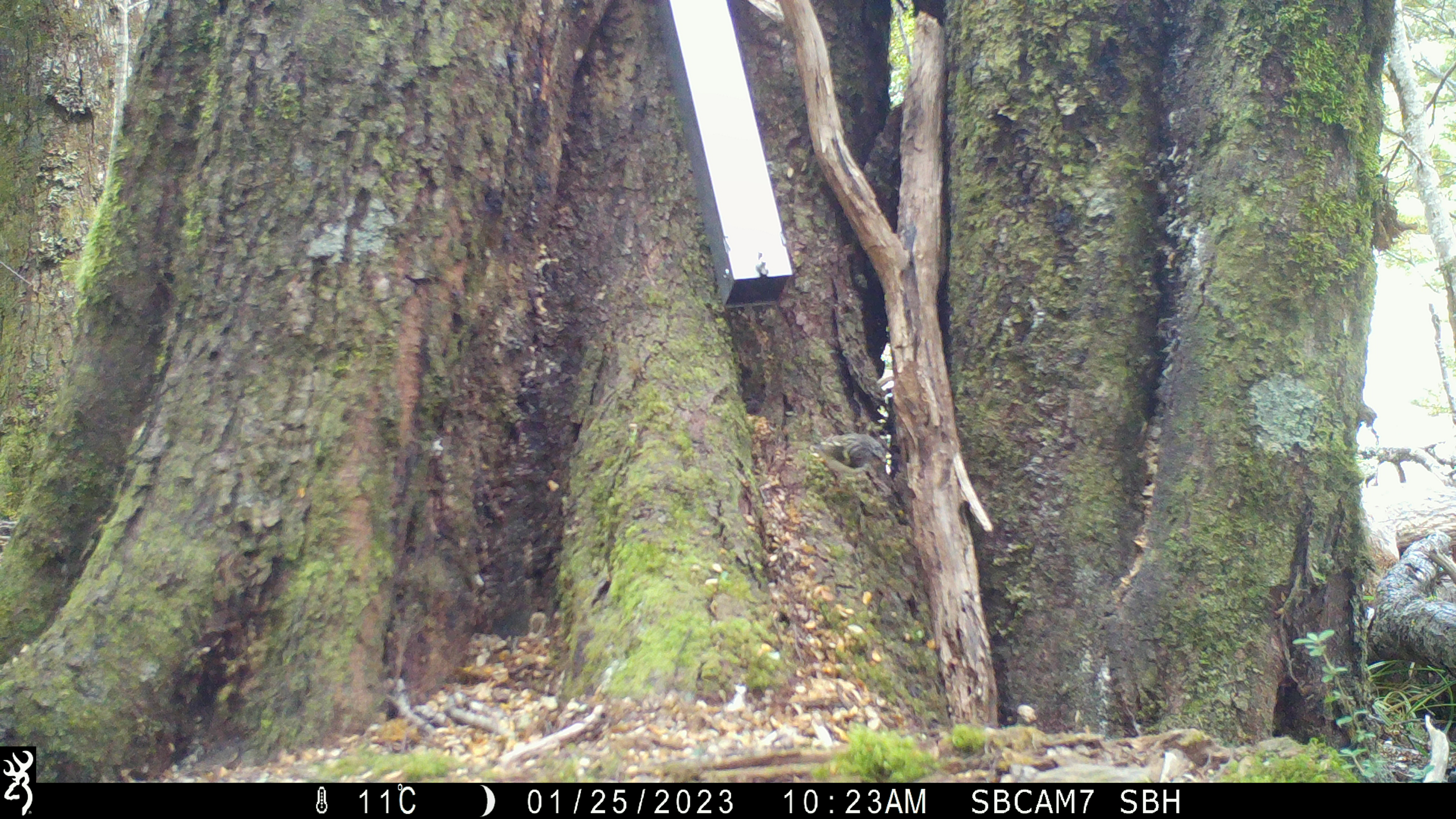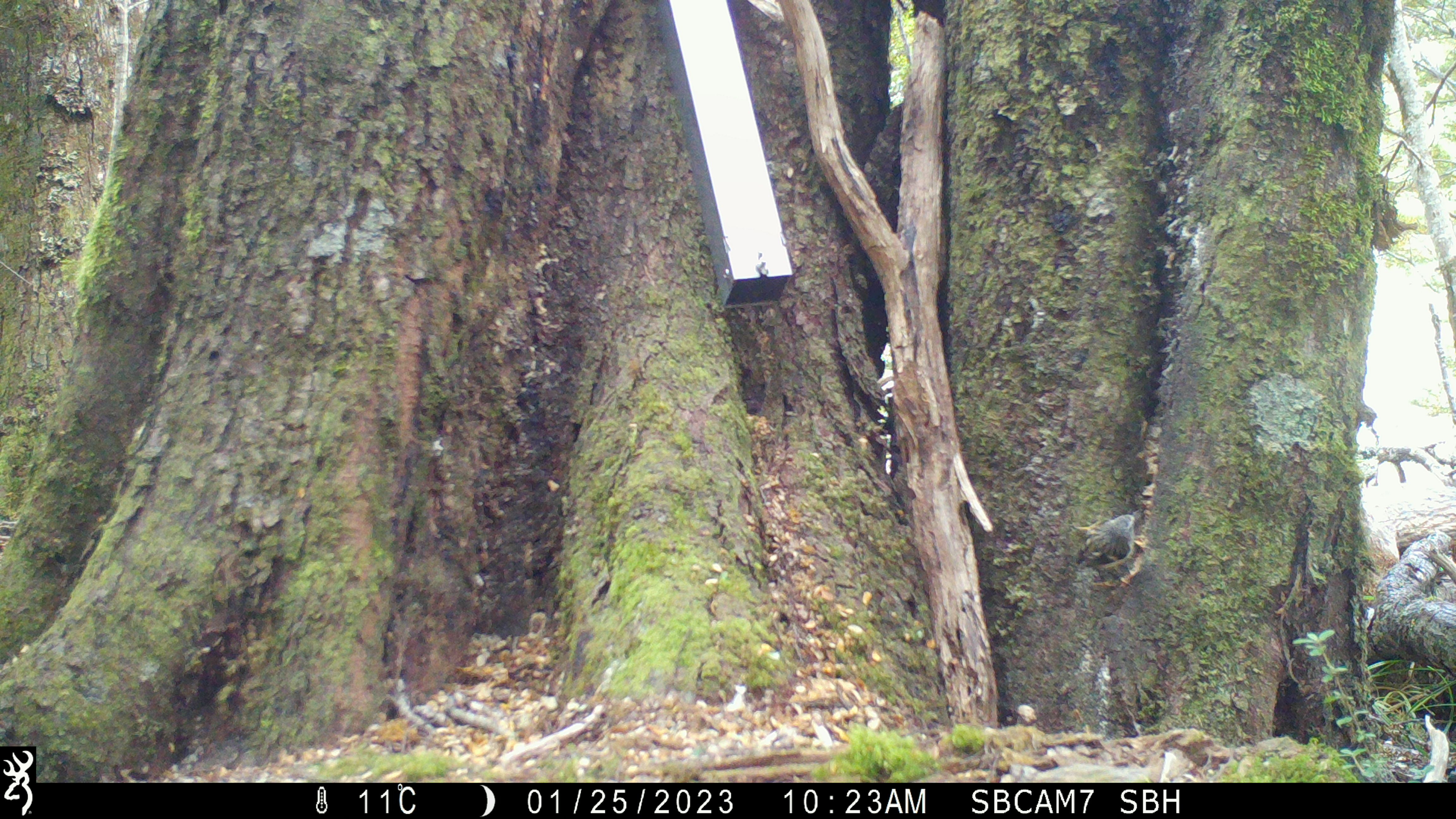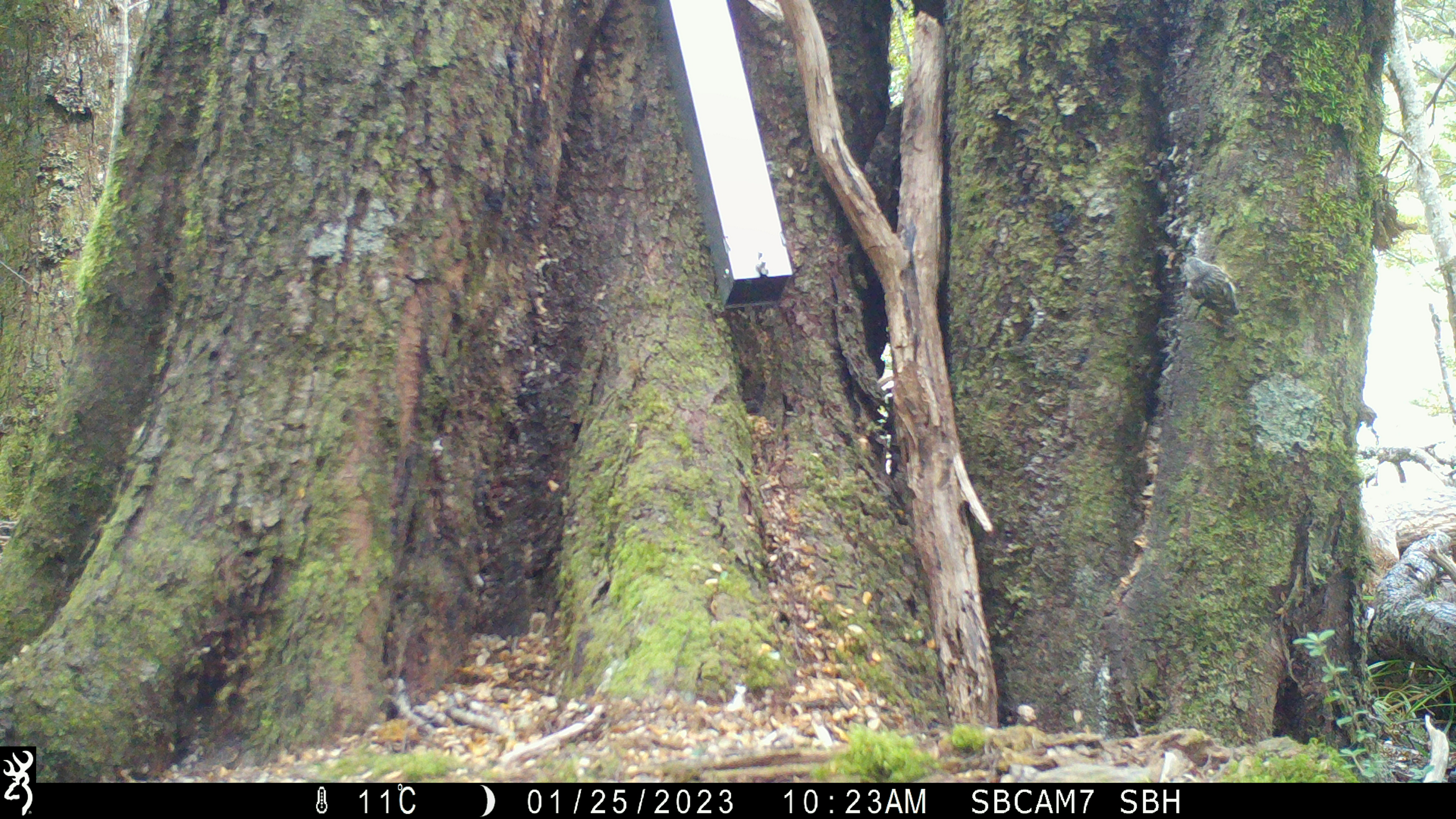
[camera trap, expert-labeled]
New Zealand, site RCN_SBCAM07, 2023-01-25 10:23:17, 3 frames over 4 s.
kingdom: Animalia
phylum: Chordata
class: Aves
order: Passeriformes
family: Acanthisittidae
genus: Acanthisitta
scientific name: Acanthisitta chloris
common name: rifleman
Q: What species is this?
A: Rifleman (Acanthisitta chloris).